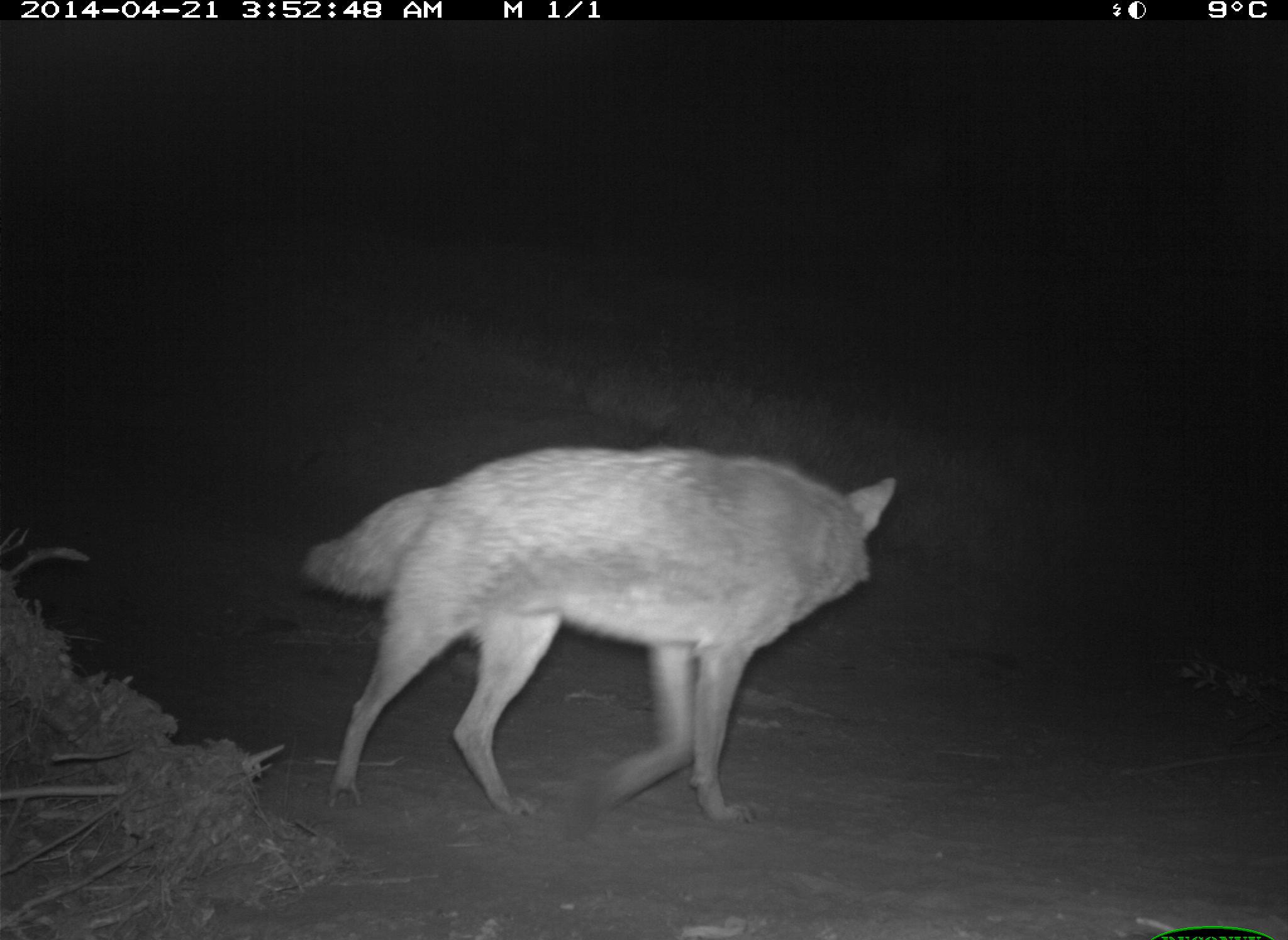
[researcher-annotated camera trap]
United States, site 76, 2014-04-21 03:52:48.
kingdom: Animalia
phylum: Chordata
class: Mammalia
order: Carnivora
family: Canidae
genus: Canis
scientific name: Canis latrans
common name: coyote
Coyote (Canis latrans).